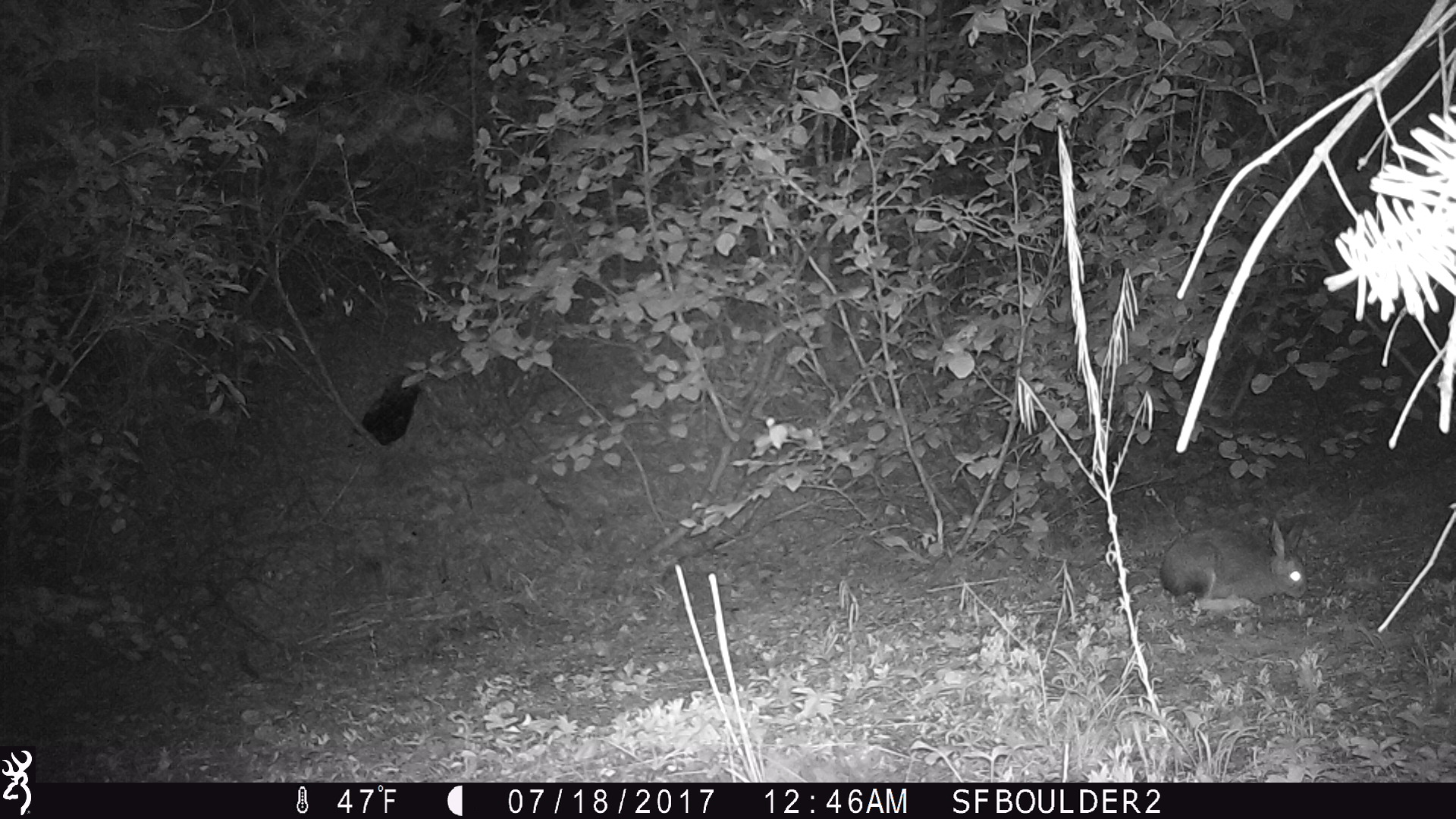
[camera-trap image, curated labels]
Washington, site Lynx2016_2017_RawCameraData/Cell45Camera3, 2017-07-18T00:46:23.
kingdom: Animalia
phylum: Chordata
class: Mammalia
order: Lagomorpha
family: Leporidae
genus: Lepus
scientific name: Lepus americanus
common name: snowshoe hare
Lepus americanus (snowshoe hare). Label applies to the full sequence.